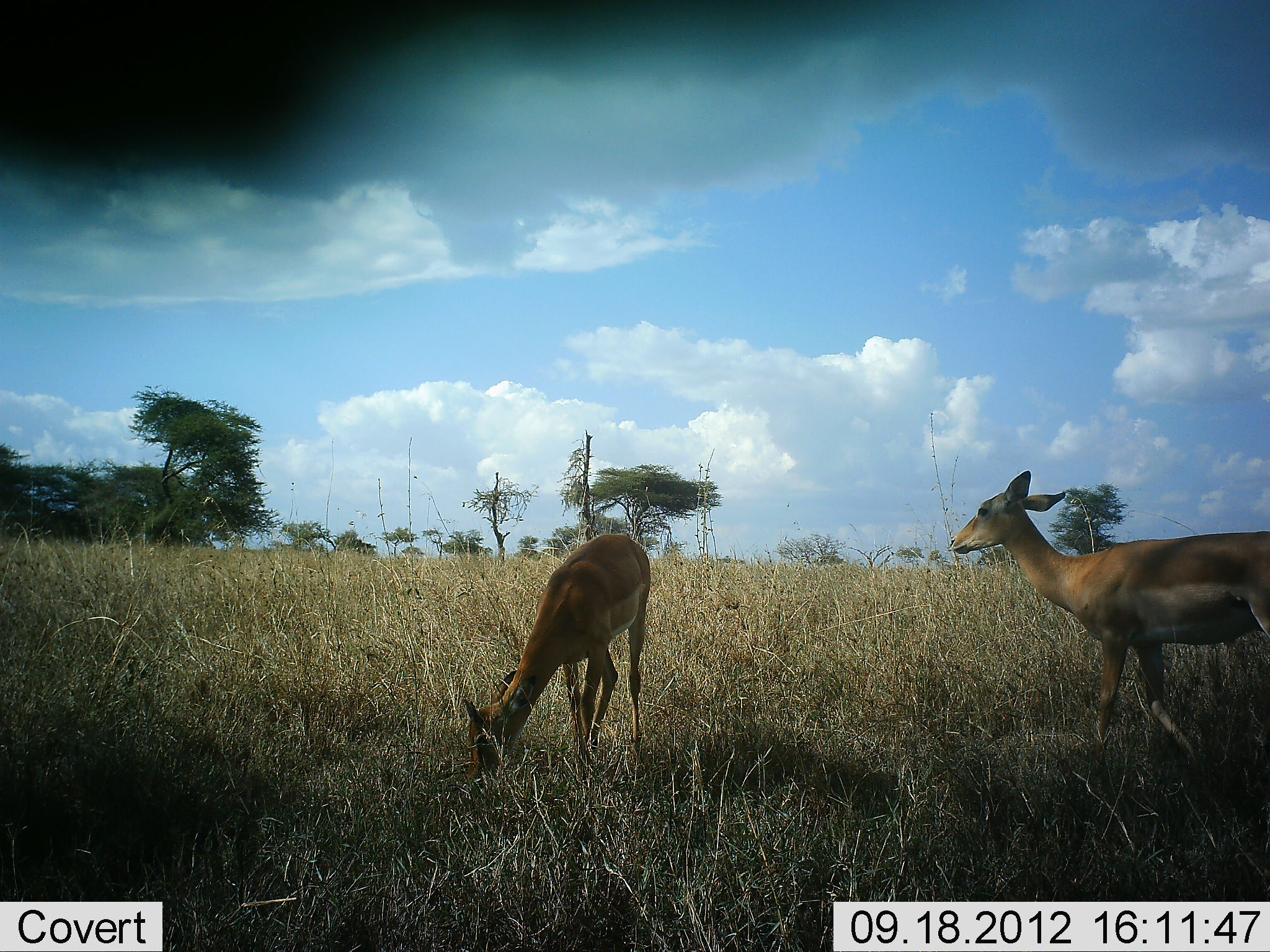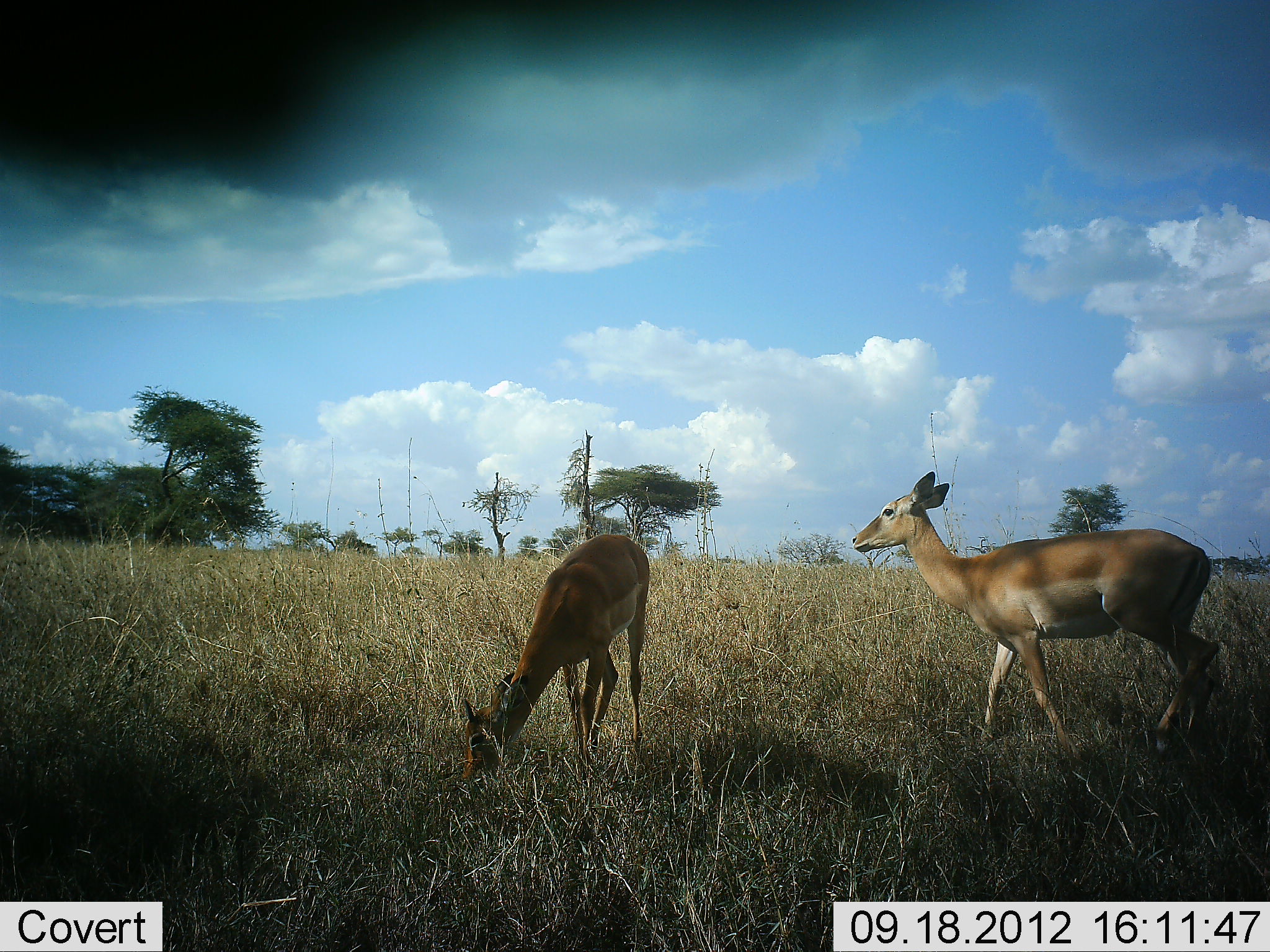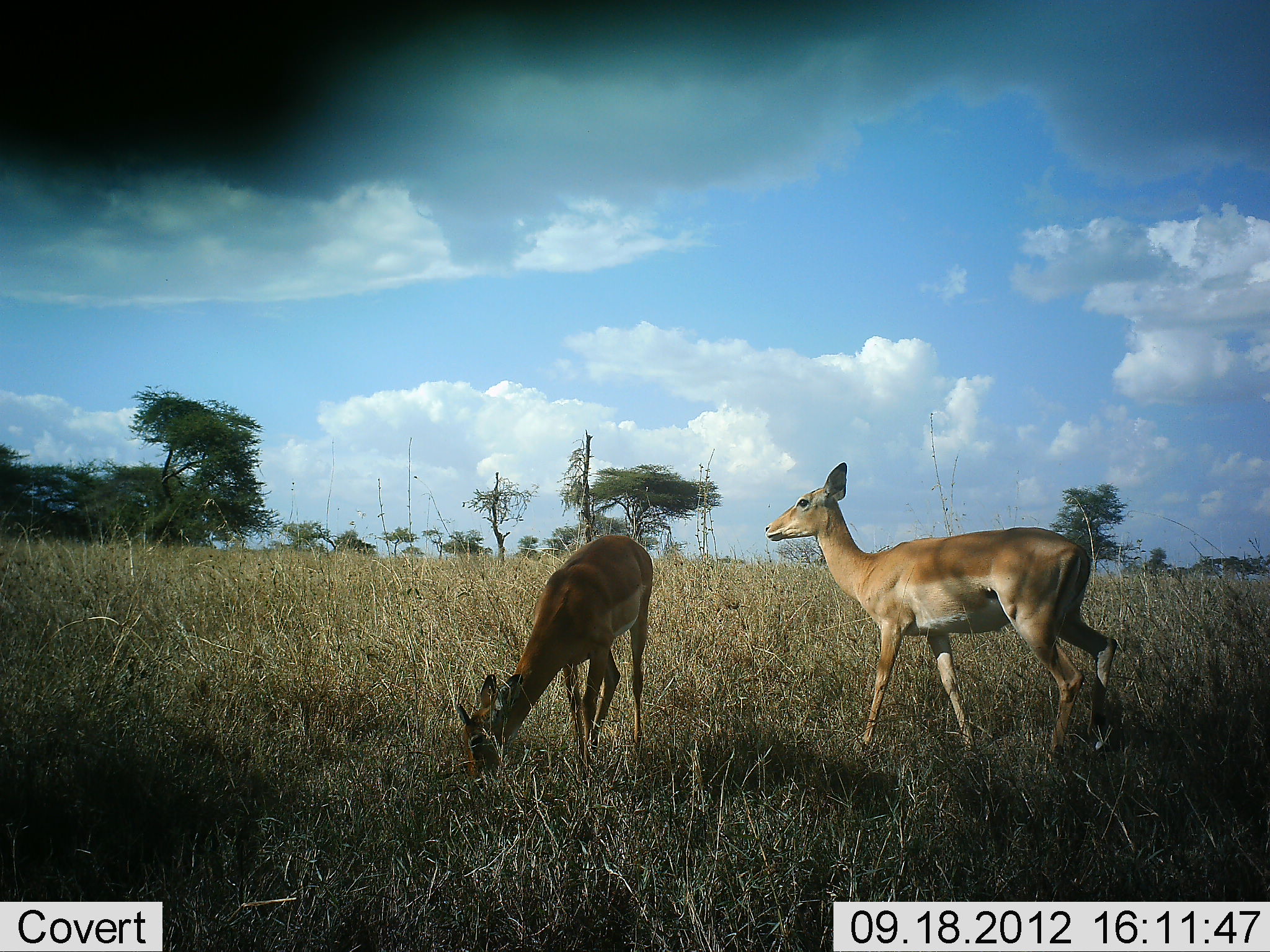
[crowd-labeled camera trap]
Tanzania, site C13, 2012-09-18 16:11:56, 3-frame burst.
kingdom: Animalia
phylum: Chordata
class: Mammalia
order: Artiodactyla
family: Bovidae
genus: Aepyceros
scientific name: Aepyceros melampus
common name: impala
Impala (Aepyceros melampus), count 2. Behavior (volunteer vote fractions): standing 30%, resting 0%, moving 70%, interacting 0%. Young present (vote fraction): 0%. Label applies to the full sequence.